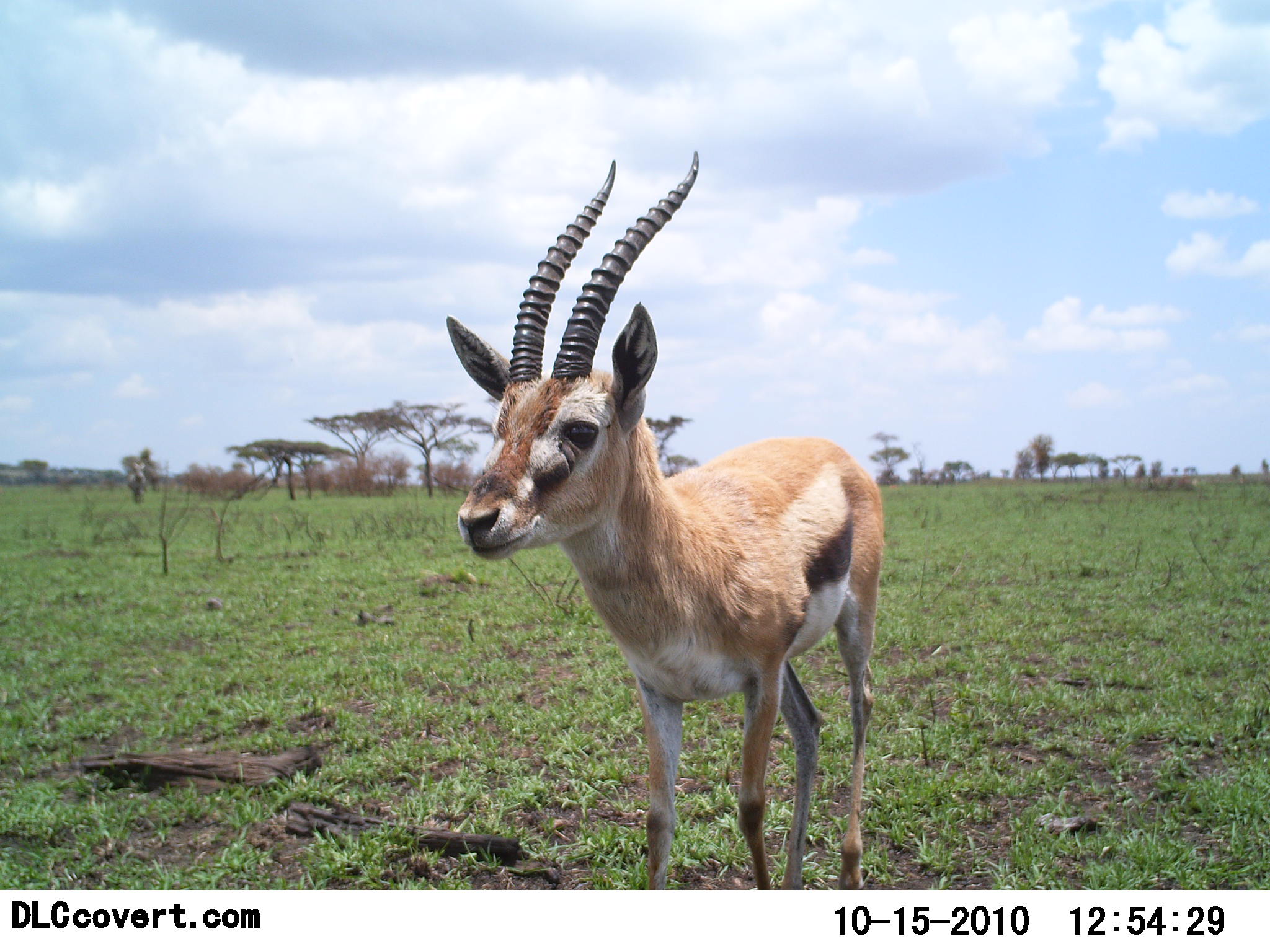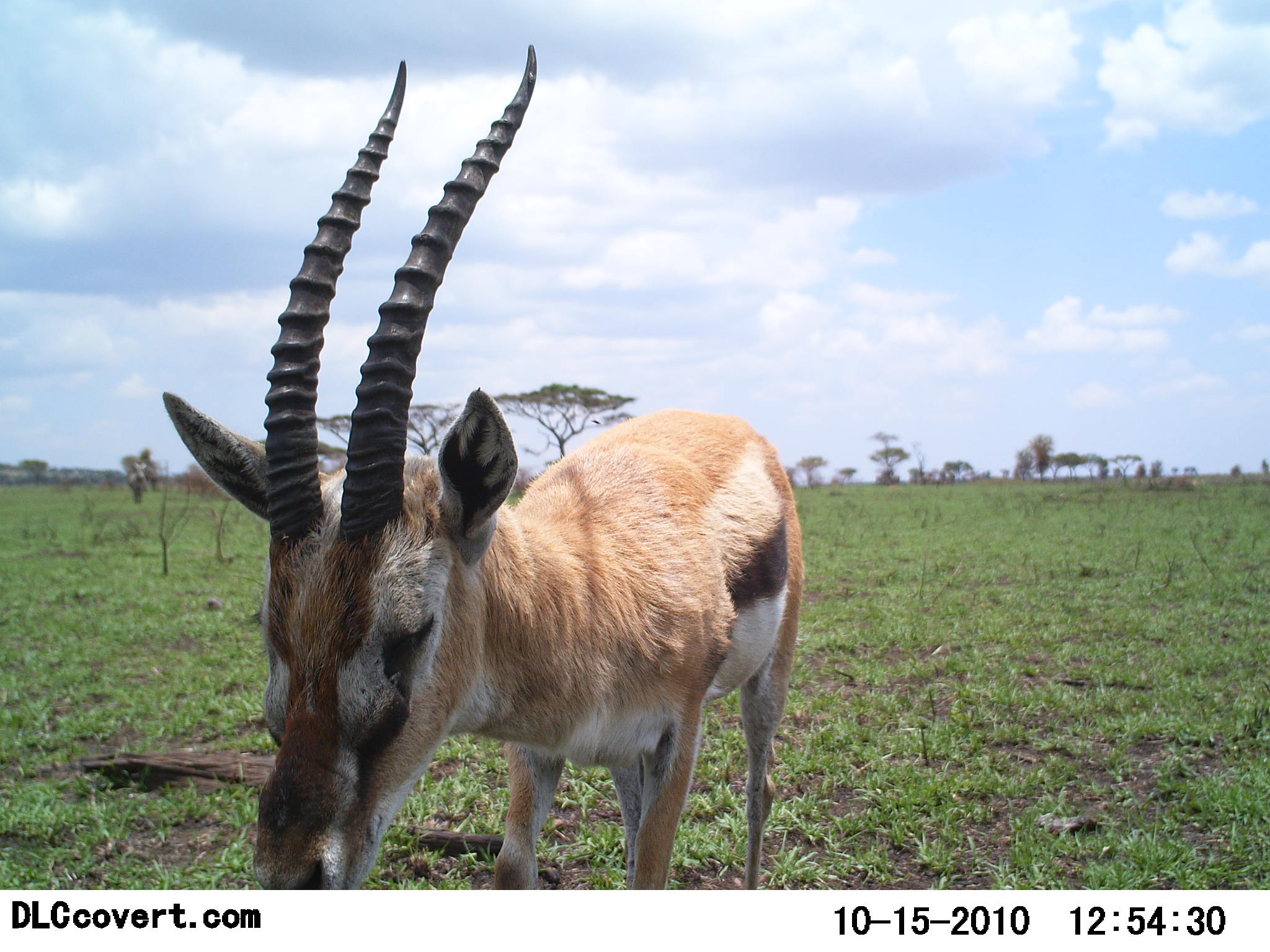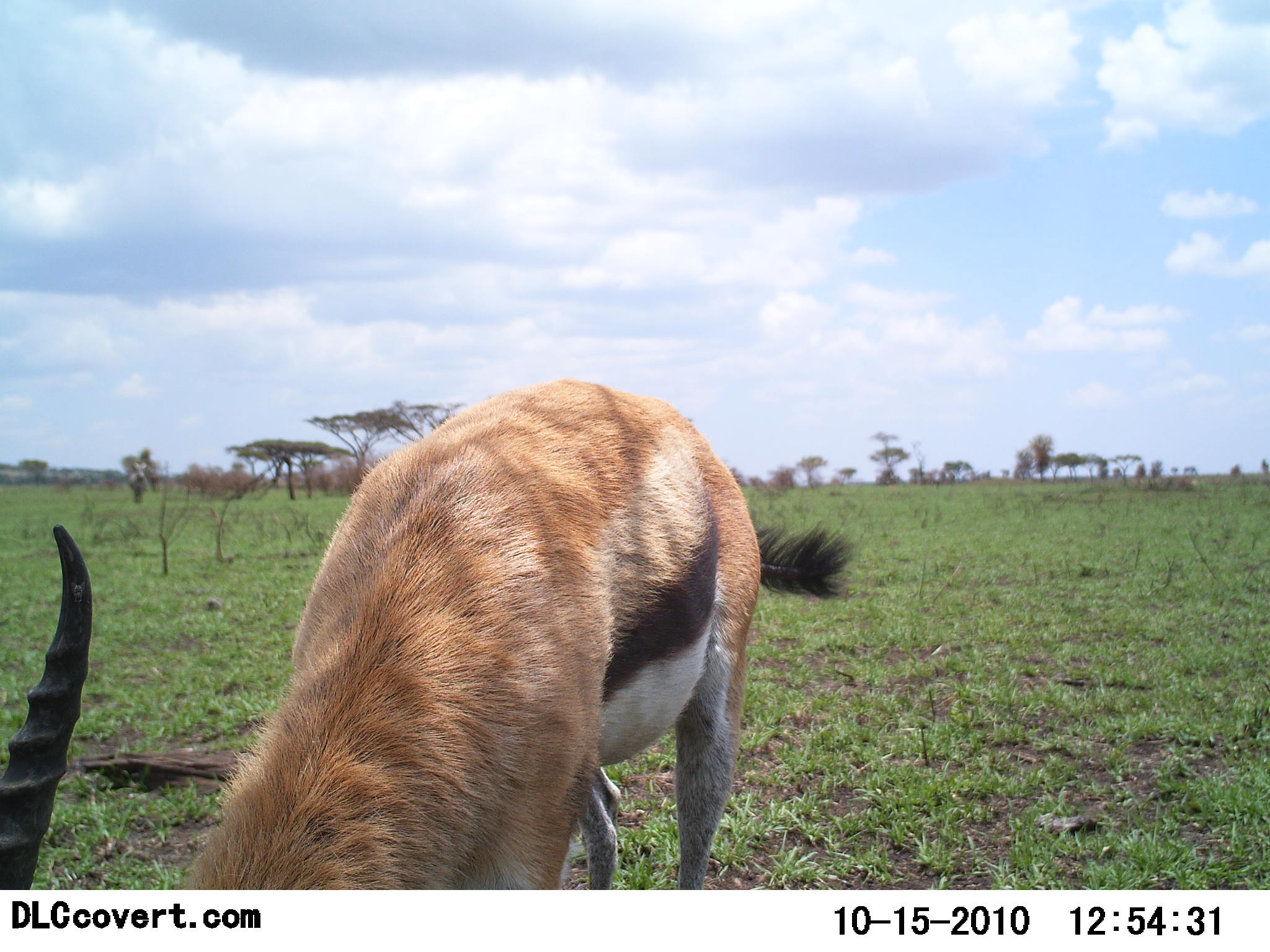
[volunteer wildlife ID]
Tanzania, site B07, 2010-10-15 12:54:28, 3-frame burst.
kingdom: Animalia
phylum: Chordata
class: Mammalia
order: Artiodactyla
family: Bovidae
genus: Eudorcas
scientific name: Eudorcas thomsonii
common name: thomson's gazelle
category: gazellethomsons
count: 1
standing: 27%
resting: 0%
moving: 60%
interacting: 0%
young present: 0%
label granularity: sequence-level